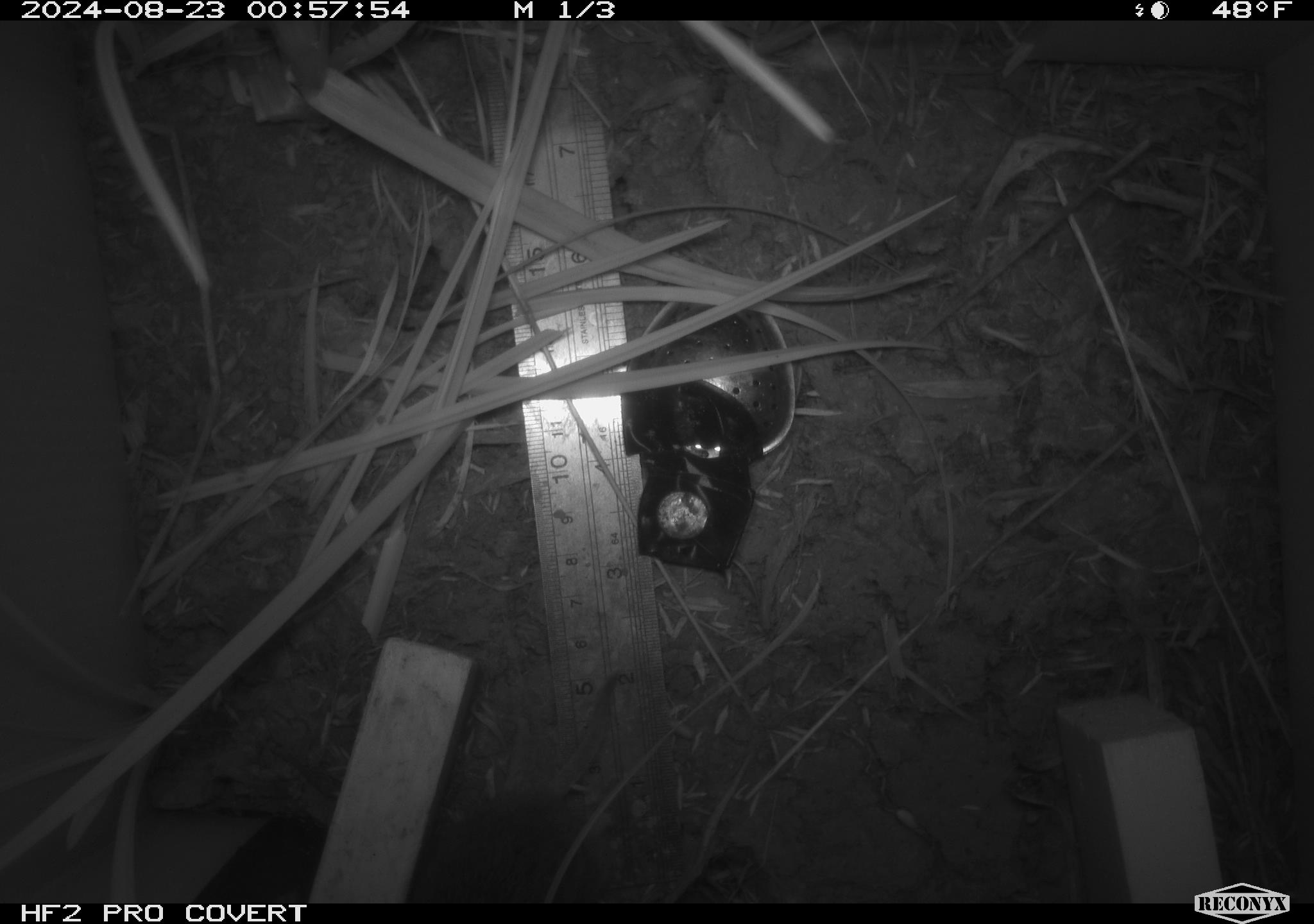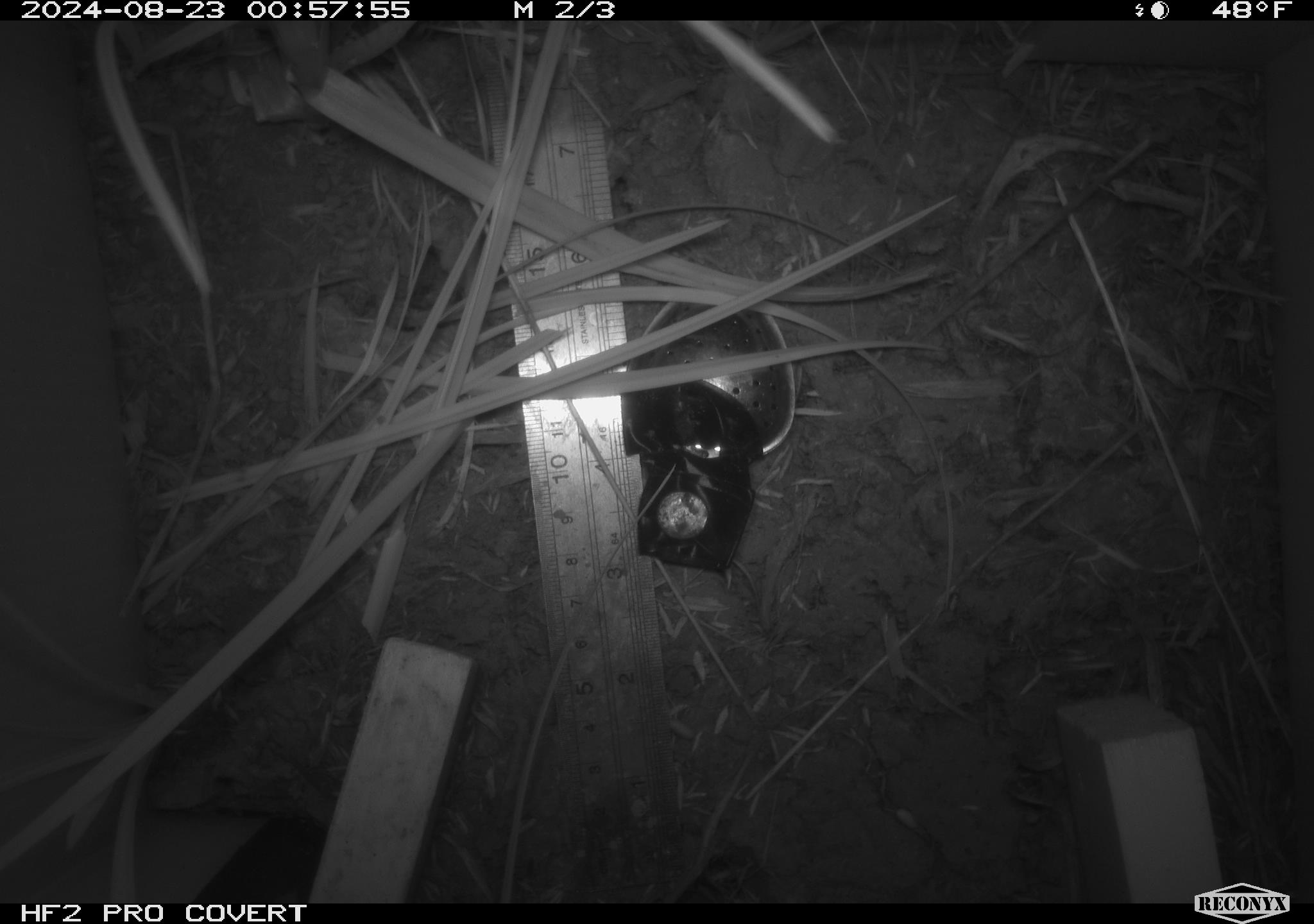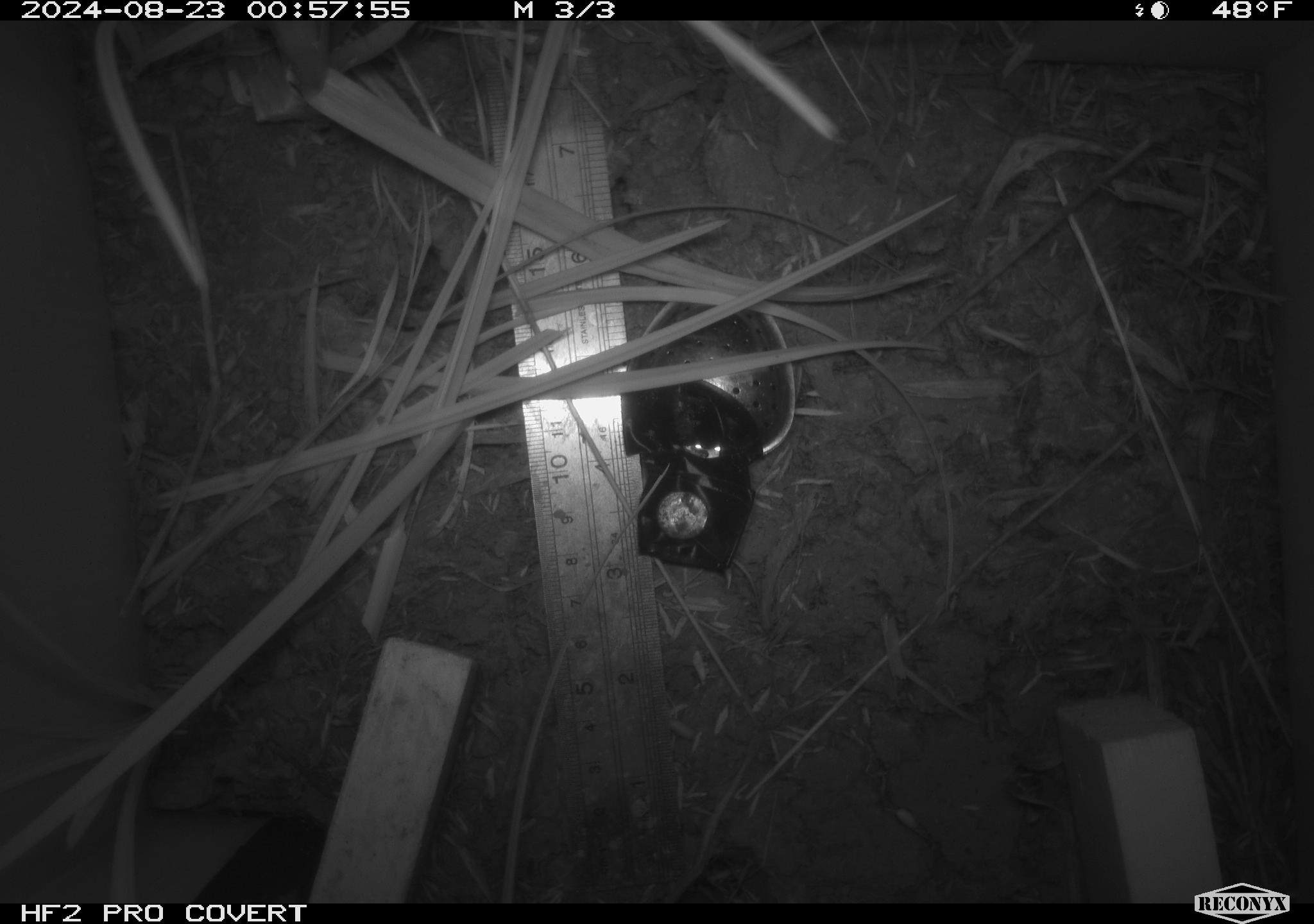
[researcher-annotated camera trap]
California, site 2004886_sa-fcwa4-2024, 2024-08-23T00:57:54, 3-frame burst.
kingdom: Animalia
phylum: Chordata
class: Mammalia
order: Rodentia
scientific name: Rodentia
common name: rodent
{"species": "rodent (Rodentia)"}